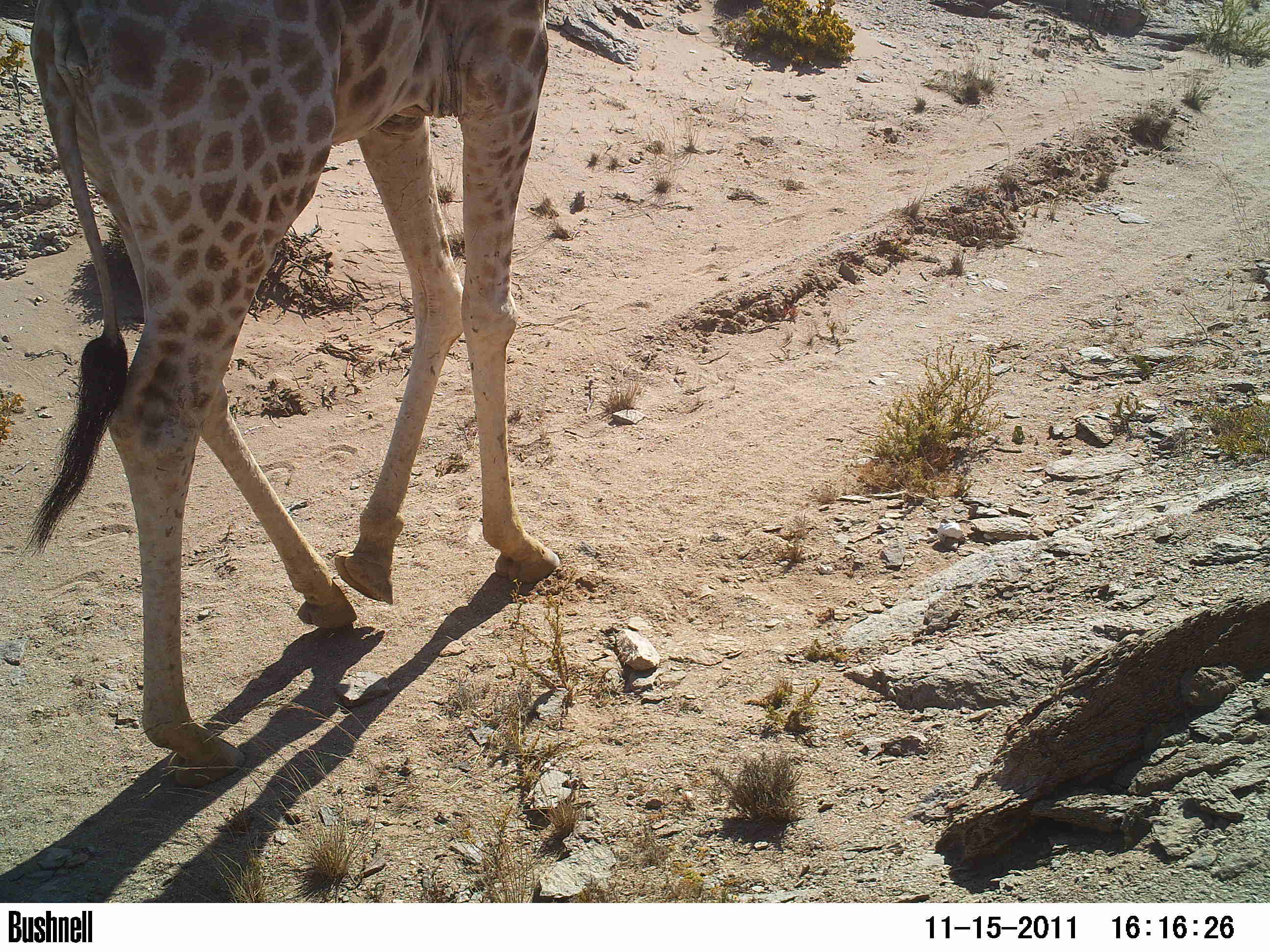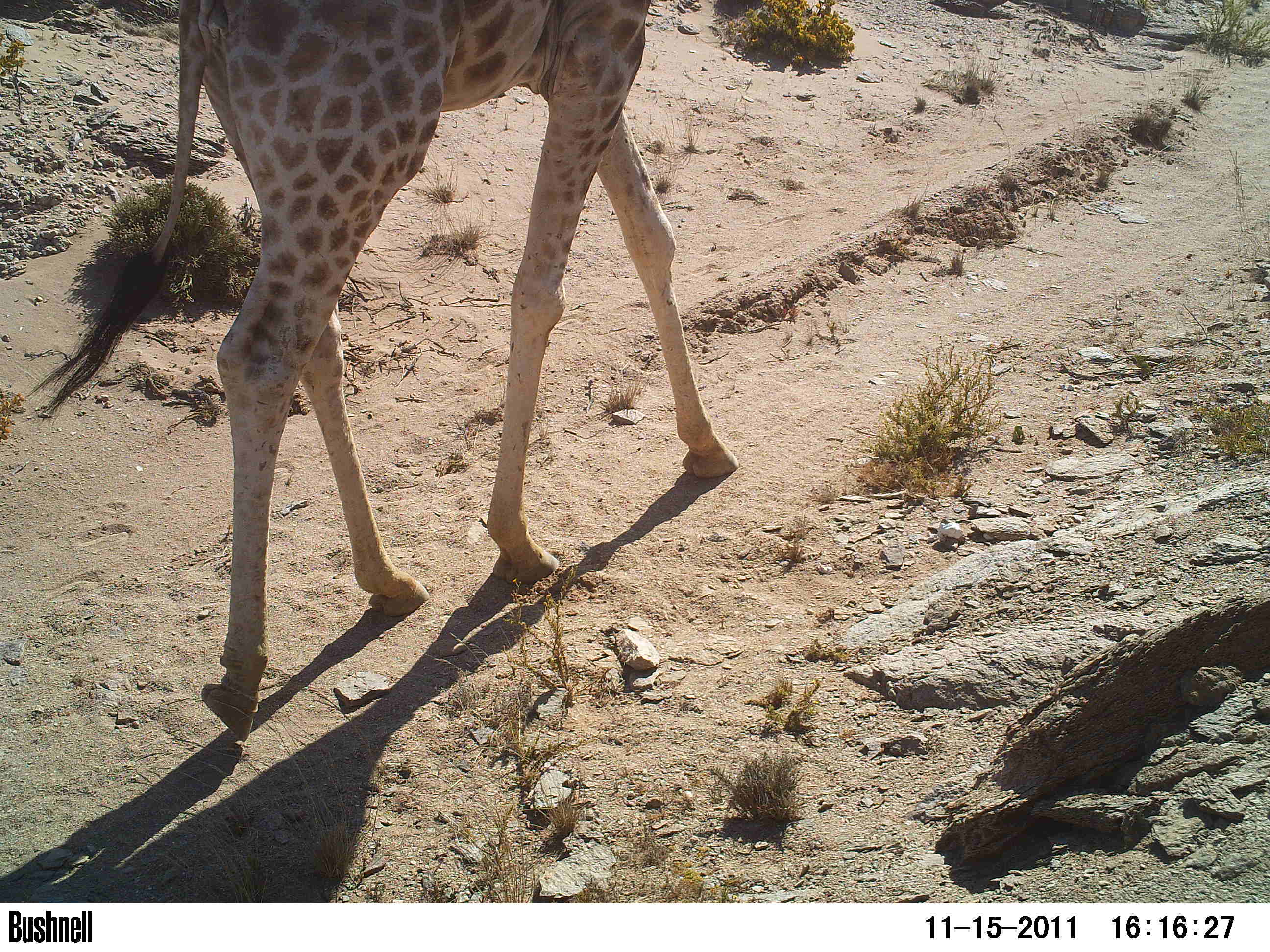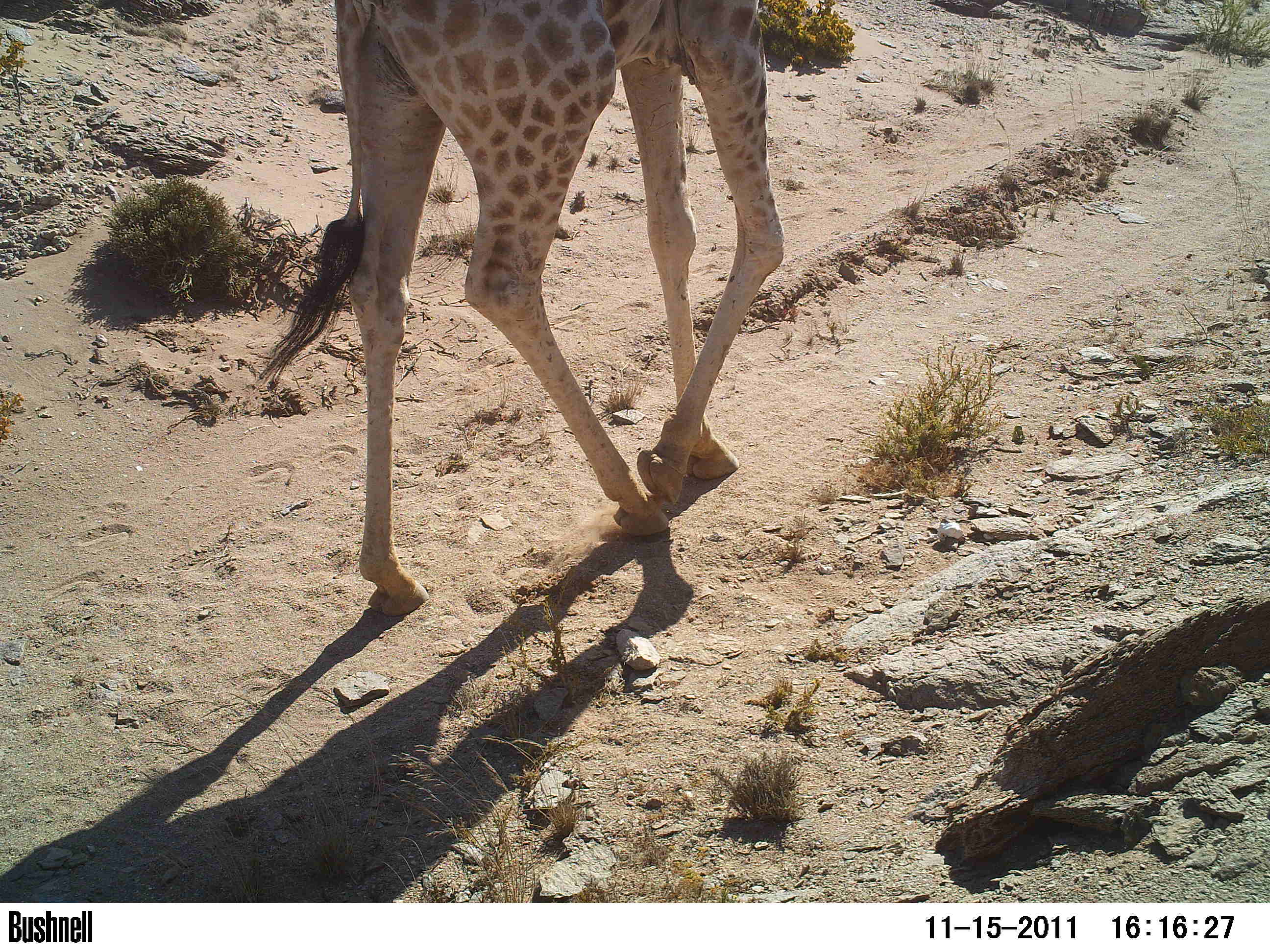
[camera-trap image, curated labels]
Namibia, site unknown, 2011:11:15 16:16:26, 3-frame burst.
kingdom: Animalia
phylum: Chordata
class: Mammalia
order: Artiodactyla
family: Giraffidae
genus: Giraffa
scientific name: Giraffa camelopardalis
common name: giraffe